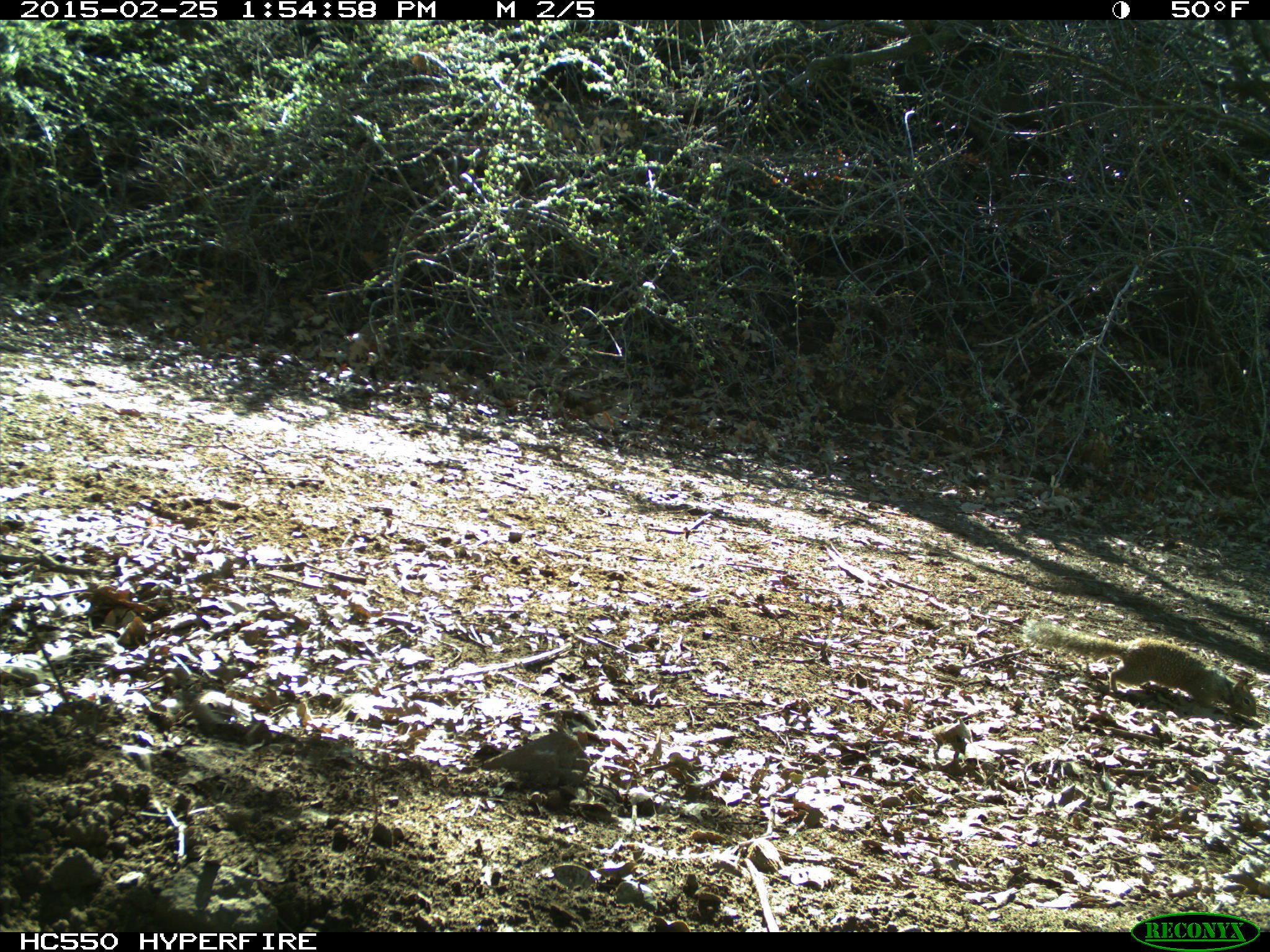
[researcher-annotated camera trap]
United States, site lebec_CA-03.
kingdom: Animalia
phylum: Chordata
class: Mammalia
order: Rodentia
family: Sciuridae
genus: Otospermophilus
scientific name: Otospermophilus beecheyi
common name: california ground squirrel